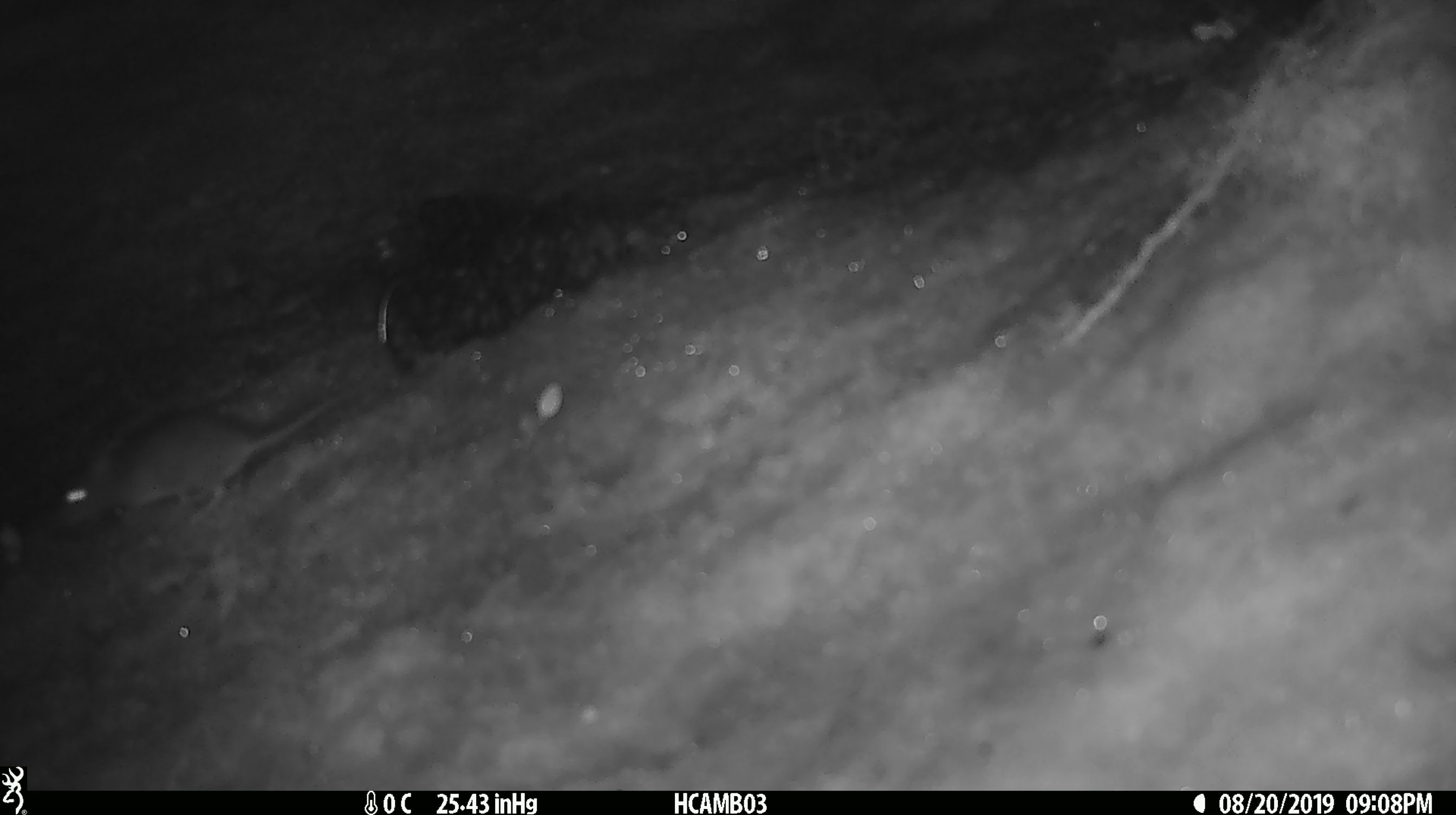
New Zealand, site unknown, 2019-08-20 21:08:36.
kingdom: Animalia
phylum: Chordata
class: Mammalia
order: Rodentia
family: Muridae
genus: Mus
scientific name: Mus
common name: mouse